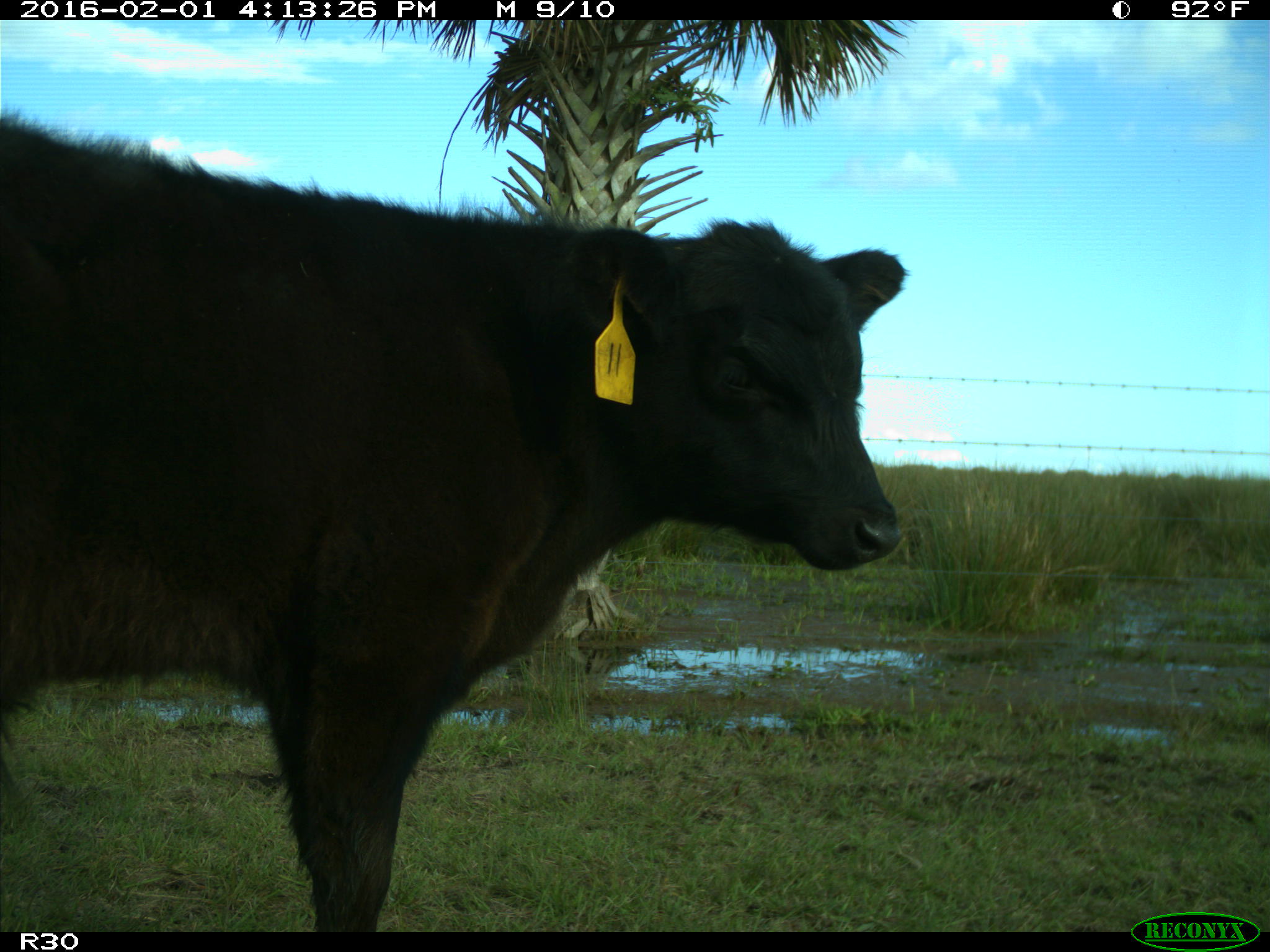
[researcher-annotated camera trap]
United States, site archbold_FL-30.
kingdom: Animalia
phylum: Chordata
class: Mammalia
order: Artiodactyla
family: Bovidae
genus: Bos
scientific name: Bos taurus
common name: domestic cow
Bos taurus (domestic cow).